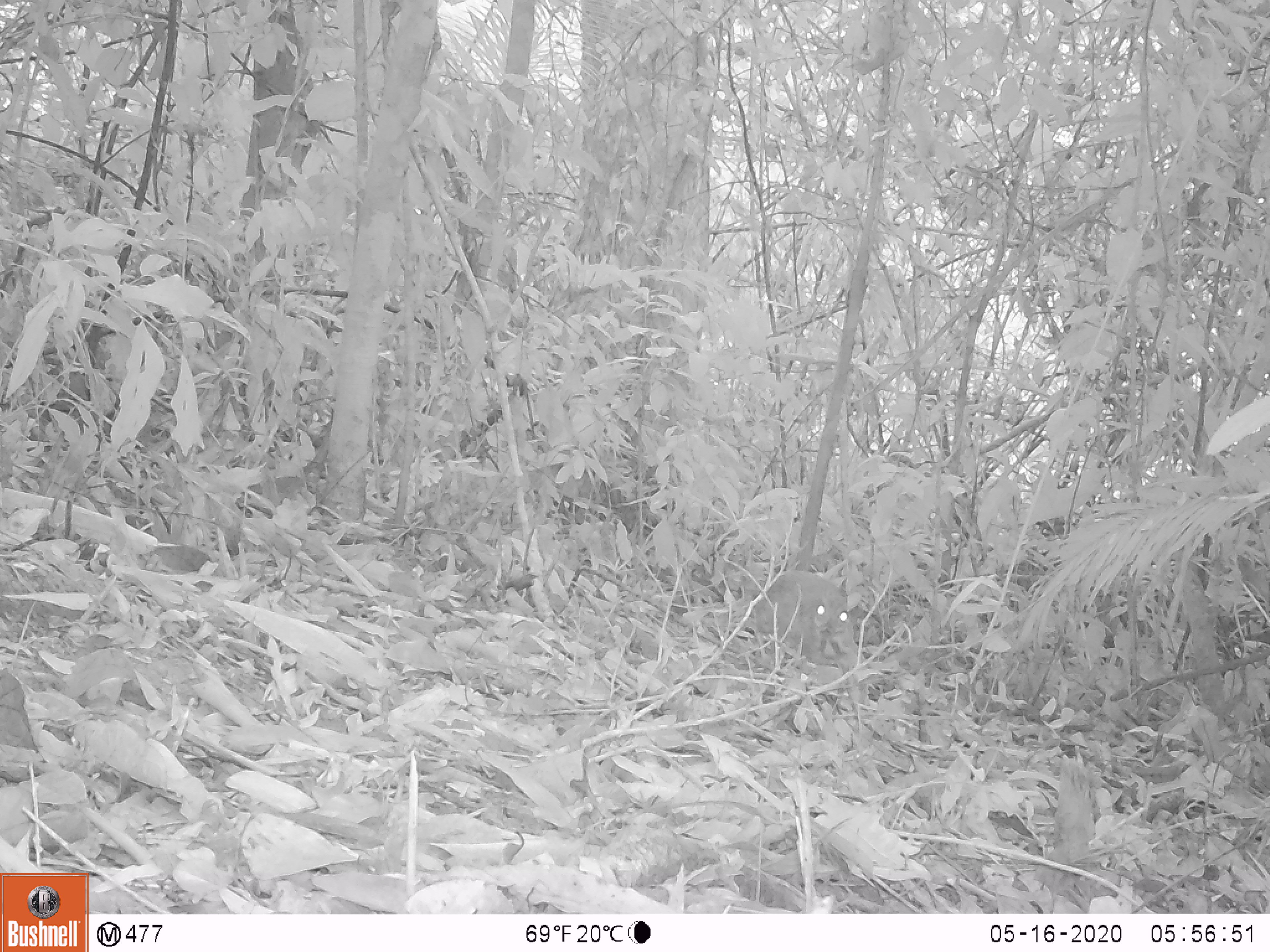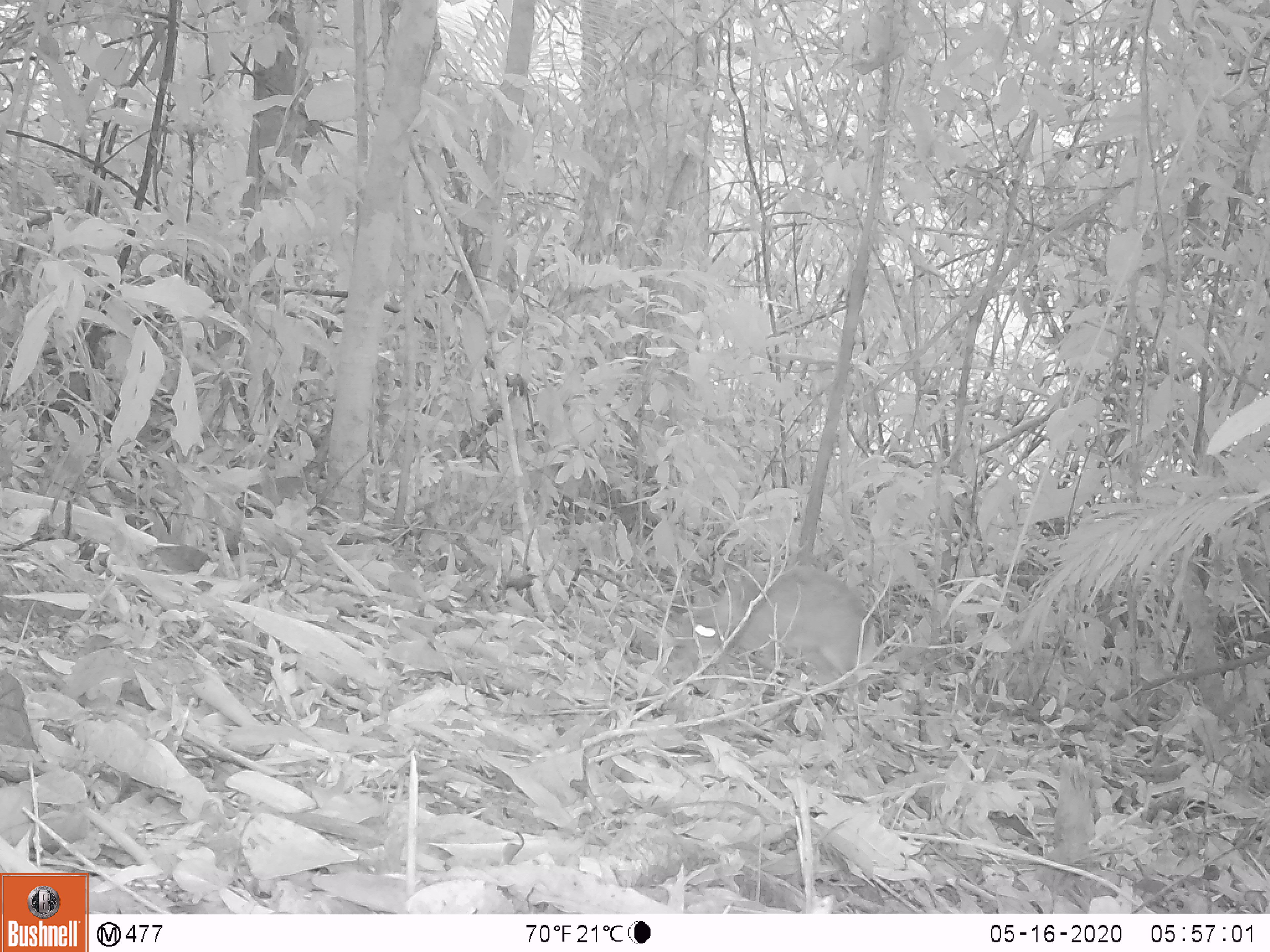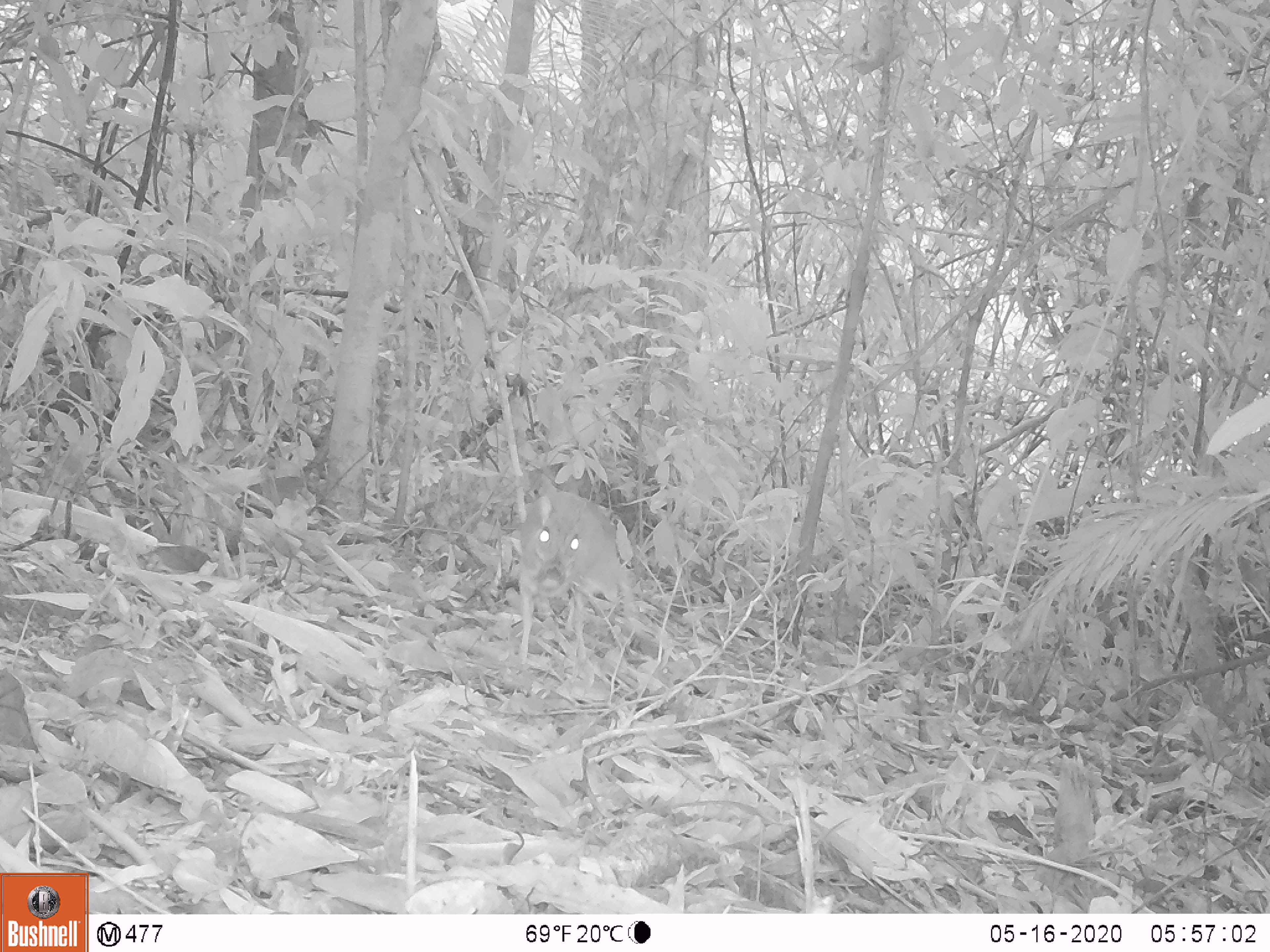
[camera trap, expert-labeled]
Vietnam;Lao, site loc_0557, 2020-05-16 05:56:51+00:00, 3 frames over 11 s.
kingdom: Animalia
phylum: Chordata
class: Mammalia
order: Artiodactyla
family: Tragulidae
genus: Moschiola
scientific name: Moschiola meminna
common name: chevrotain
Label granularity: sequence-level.